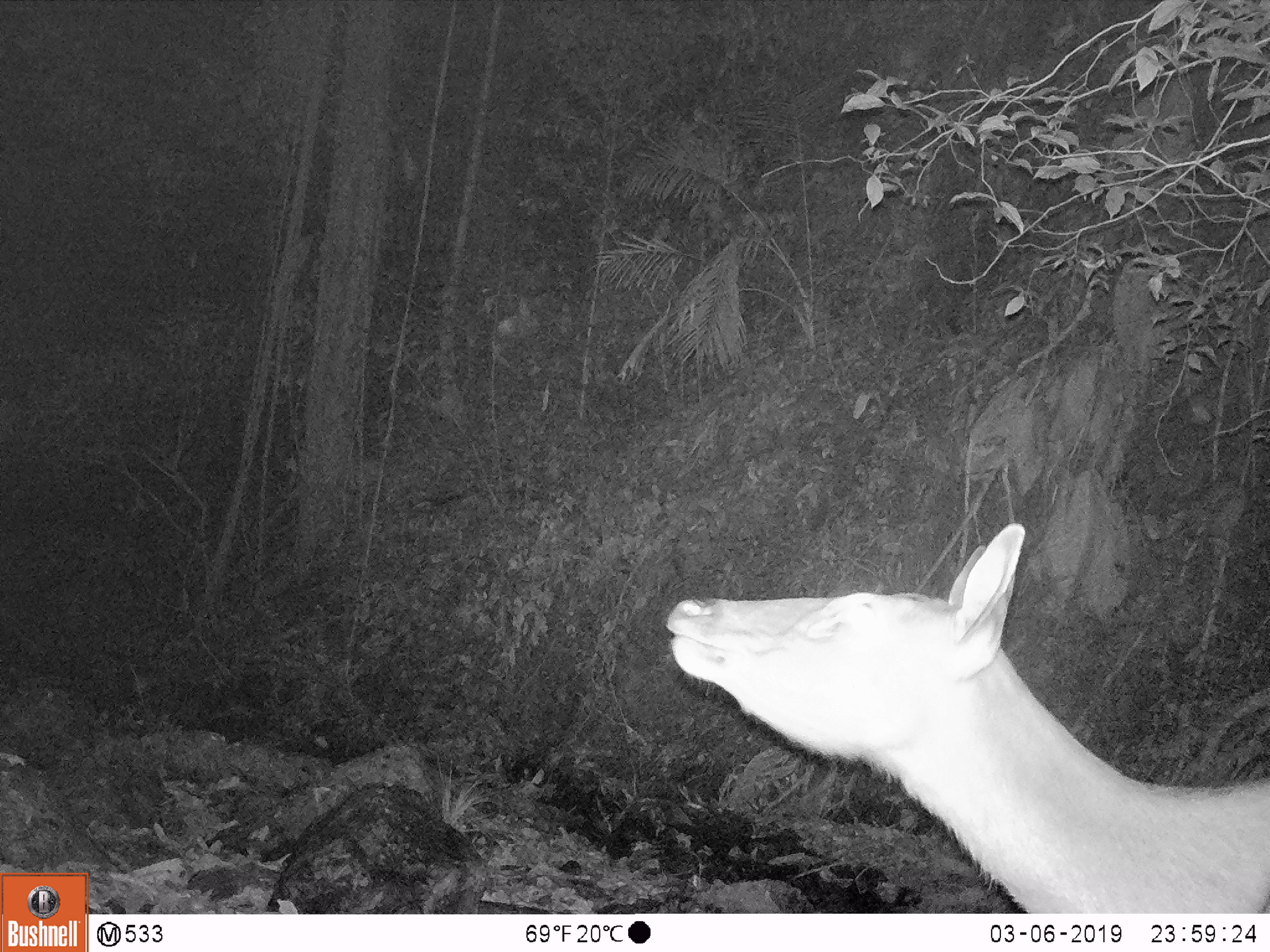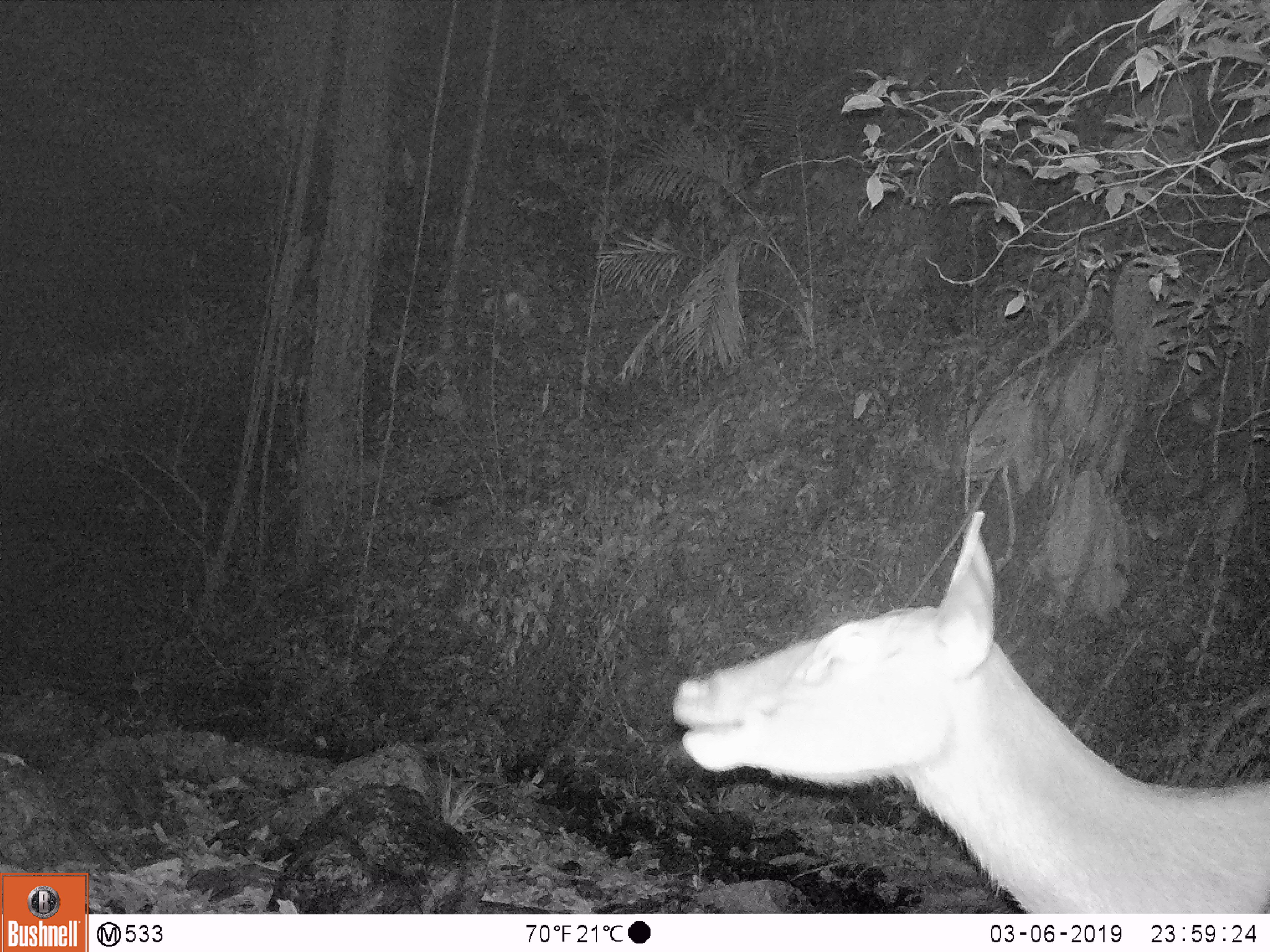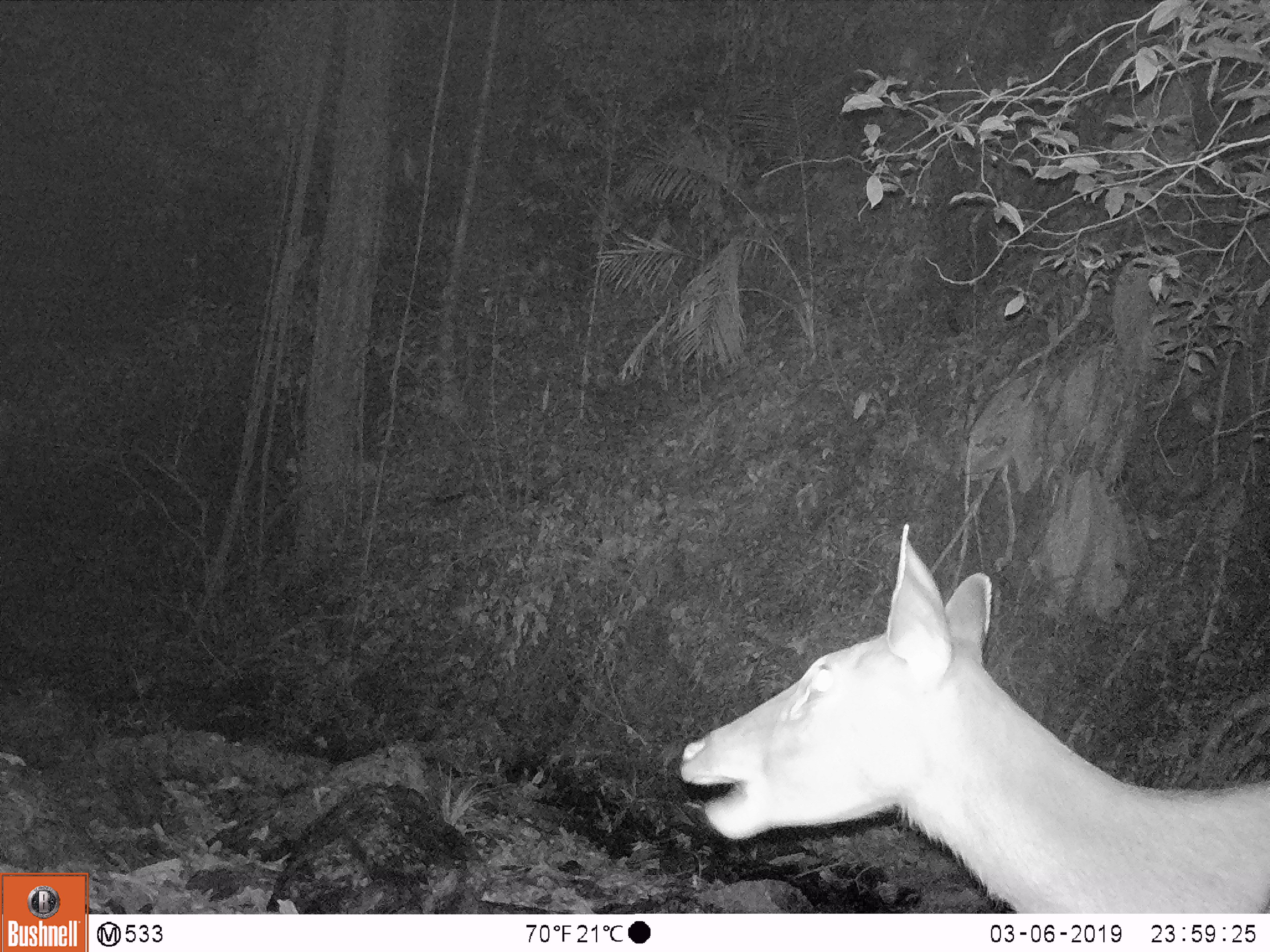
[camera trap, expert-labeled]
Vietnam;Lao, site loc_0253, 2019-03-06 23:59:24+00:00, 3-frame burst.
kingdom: Animalia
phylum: Chordata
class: Mammalia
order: Artiodactyla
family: Cervidae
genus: Rusa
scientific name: Rusa unicolor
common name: sambar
Sambar (Rusa unicolor). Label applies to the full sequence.